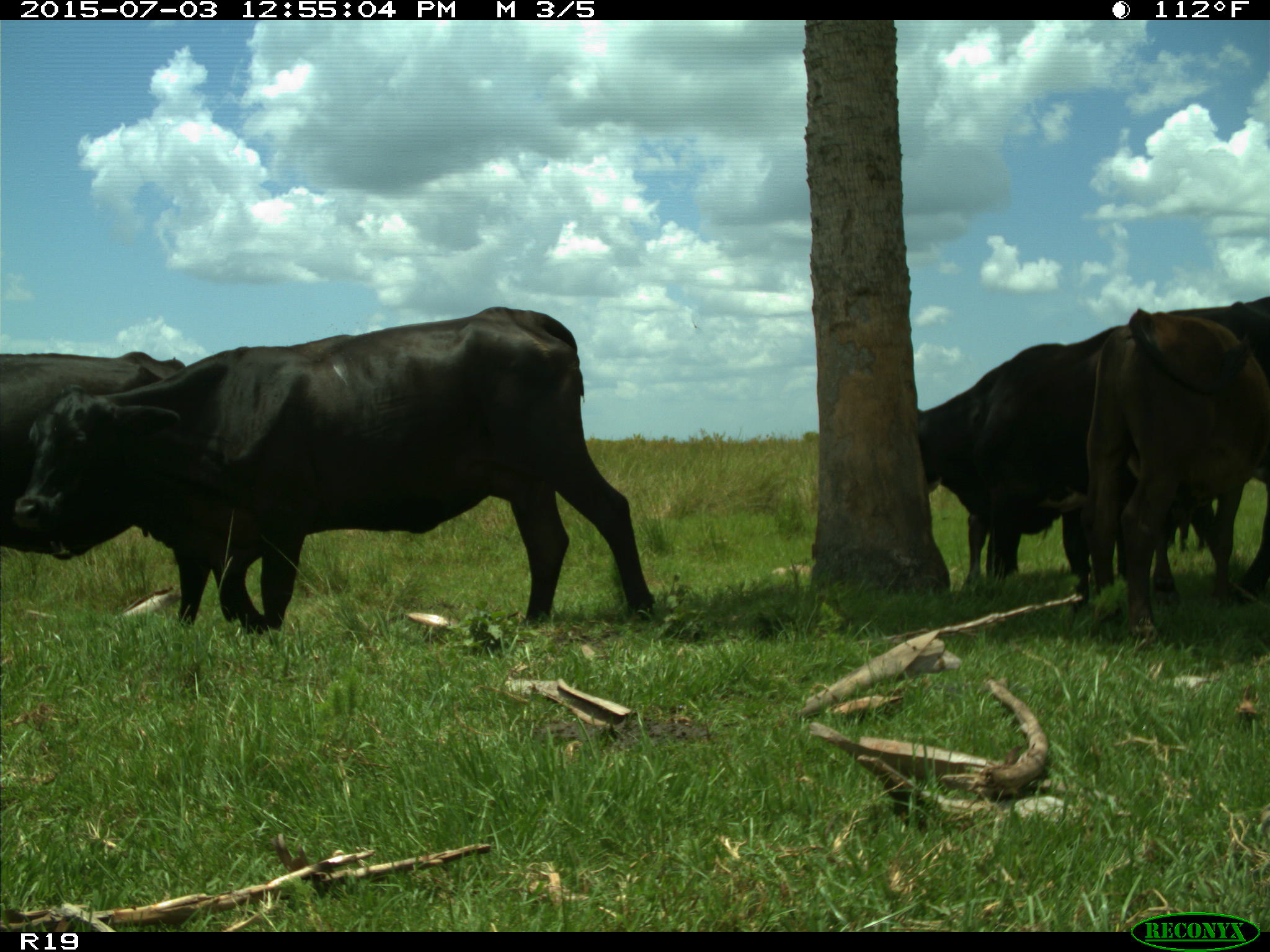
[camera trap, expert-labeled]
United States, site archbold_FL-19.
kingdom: Animalia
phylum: Chordata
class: Mammalia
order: Artiodactyla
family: Bovidae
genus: Bos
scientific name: Bos taurus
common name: domestic cow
Bos taurus (domestic cow).